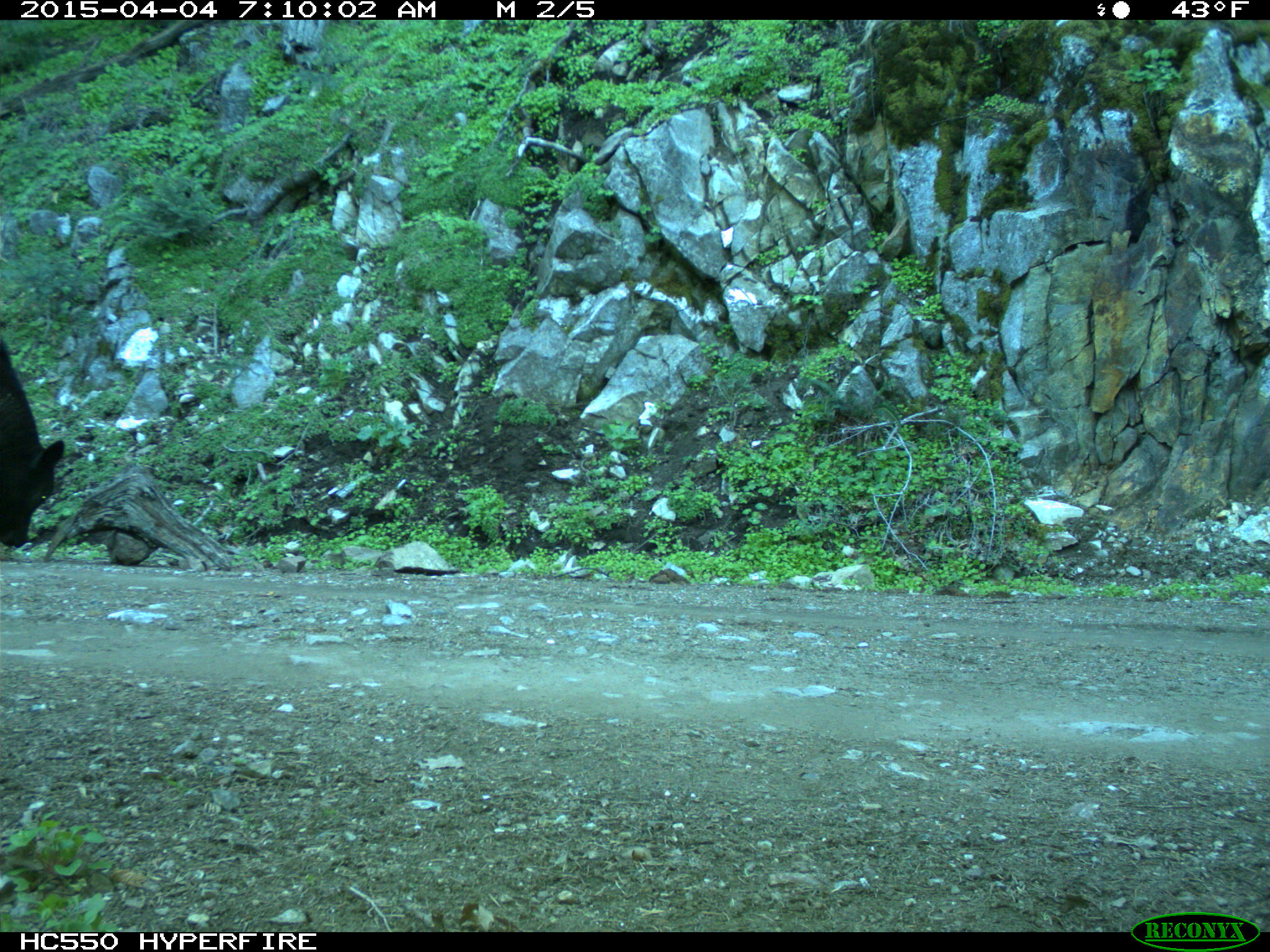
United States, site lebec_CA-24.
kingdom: Animalia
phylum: Chordata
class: Mammalia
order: Artiodactyla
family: Bovidae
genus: Bos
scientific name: Bos taurus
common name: domestic cow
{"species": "Bos taurus (domestic cow)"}